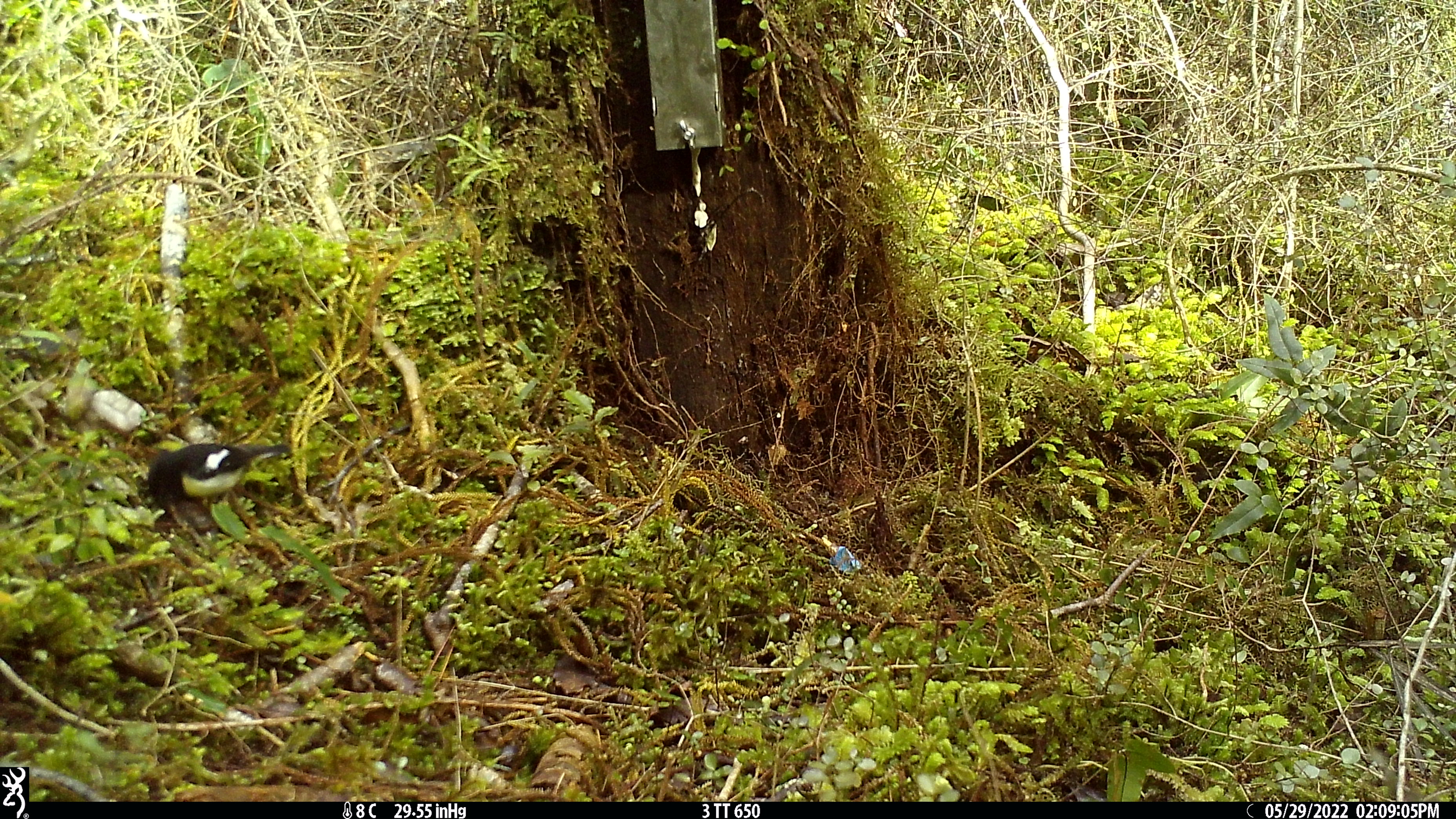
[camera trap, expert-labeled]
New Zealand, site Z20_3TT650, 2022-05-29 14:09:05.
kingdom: Animalia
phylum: Chordata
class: Aves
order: Passeriformes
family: Petroicidae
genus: Petroica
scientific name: Petroica macrocephala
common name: tomtit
Tomtit (Petroica macrocephala).